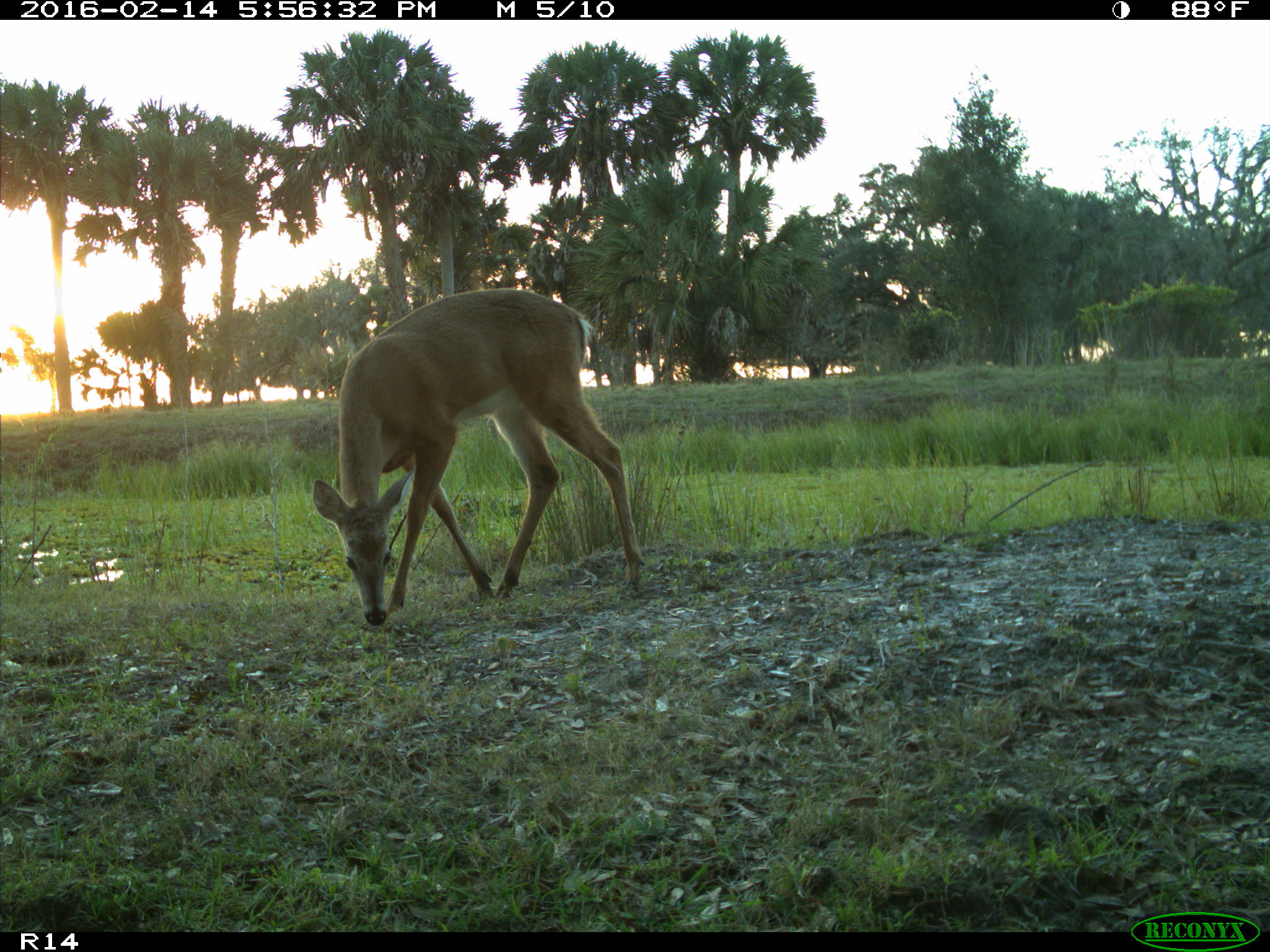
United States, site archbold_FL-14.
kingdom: Animalia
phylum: Chordata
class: Mammalia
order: Artiodactyla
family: Cervidae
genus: Odocoileus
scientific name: Odocoileus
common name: deer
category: unidentified deer